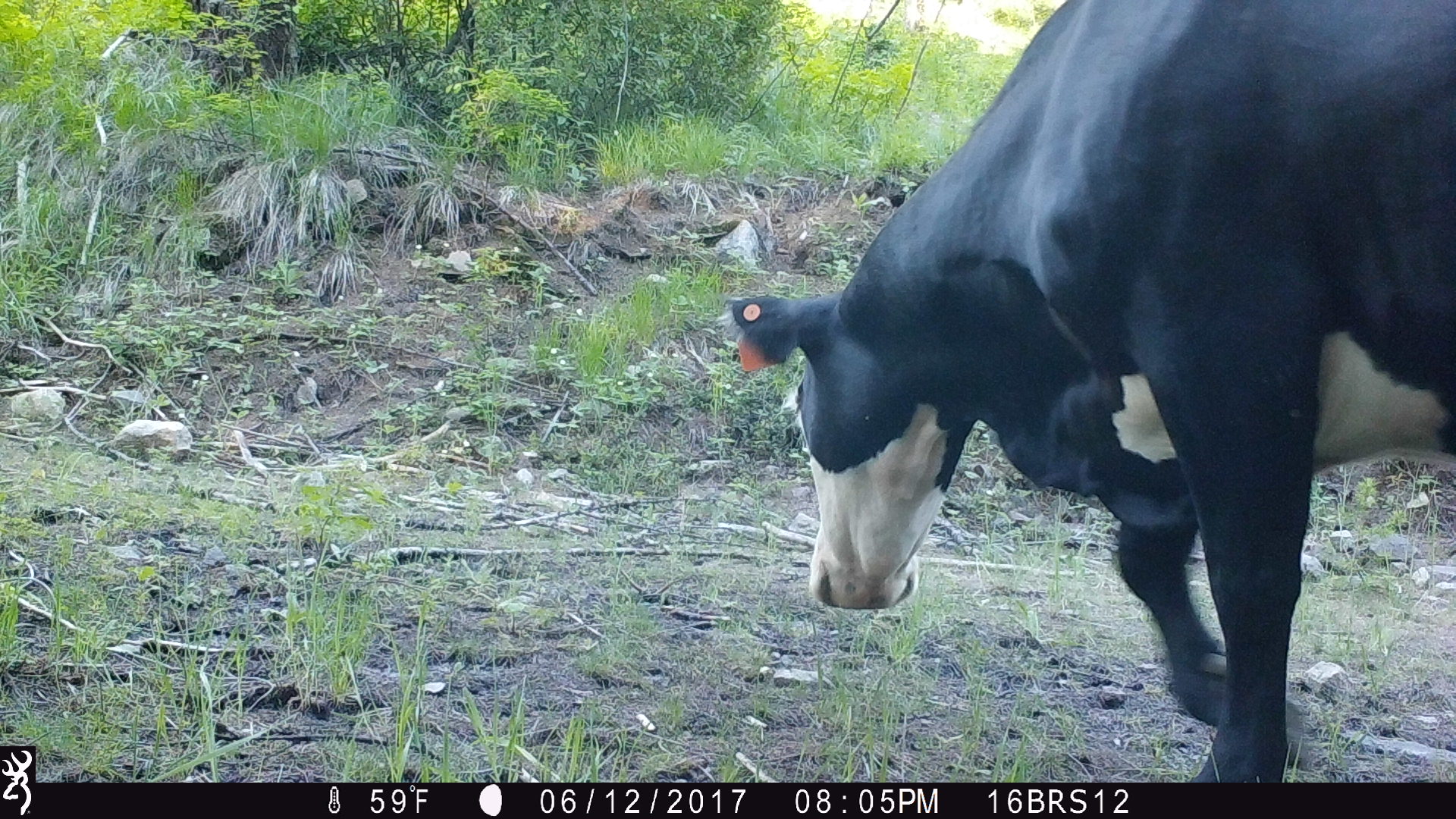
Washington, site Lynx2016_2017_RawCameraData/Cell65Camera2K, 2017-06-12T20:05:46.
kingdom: Animalia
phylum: Chordata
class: Mammalia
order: Artiodactyla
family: Bovidae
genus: Bos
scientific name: Bos taurus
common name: domestic cattle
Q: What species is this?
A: Domestic cattle (Bos taurus).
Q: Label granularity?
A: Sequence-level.